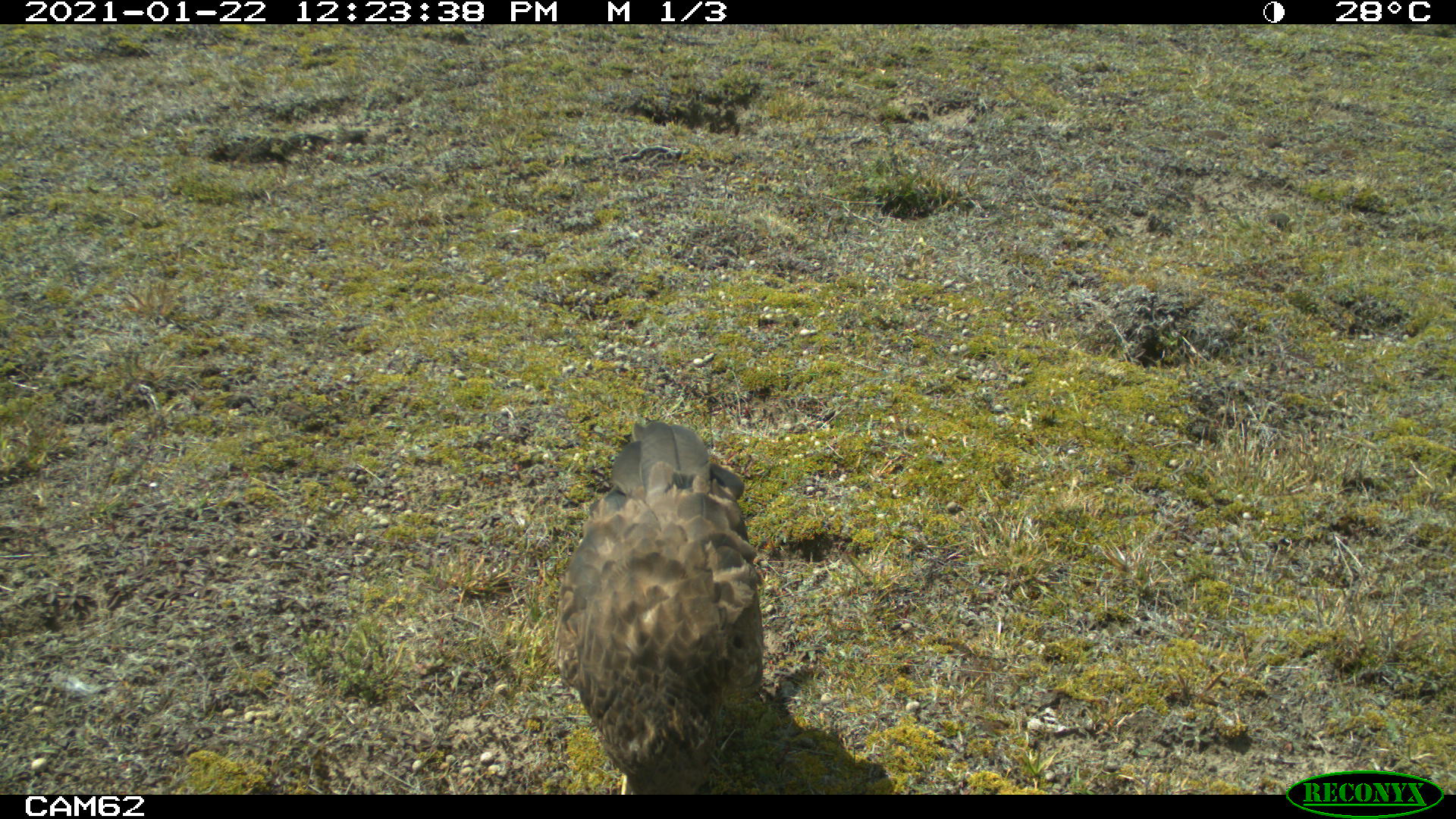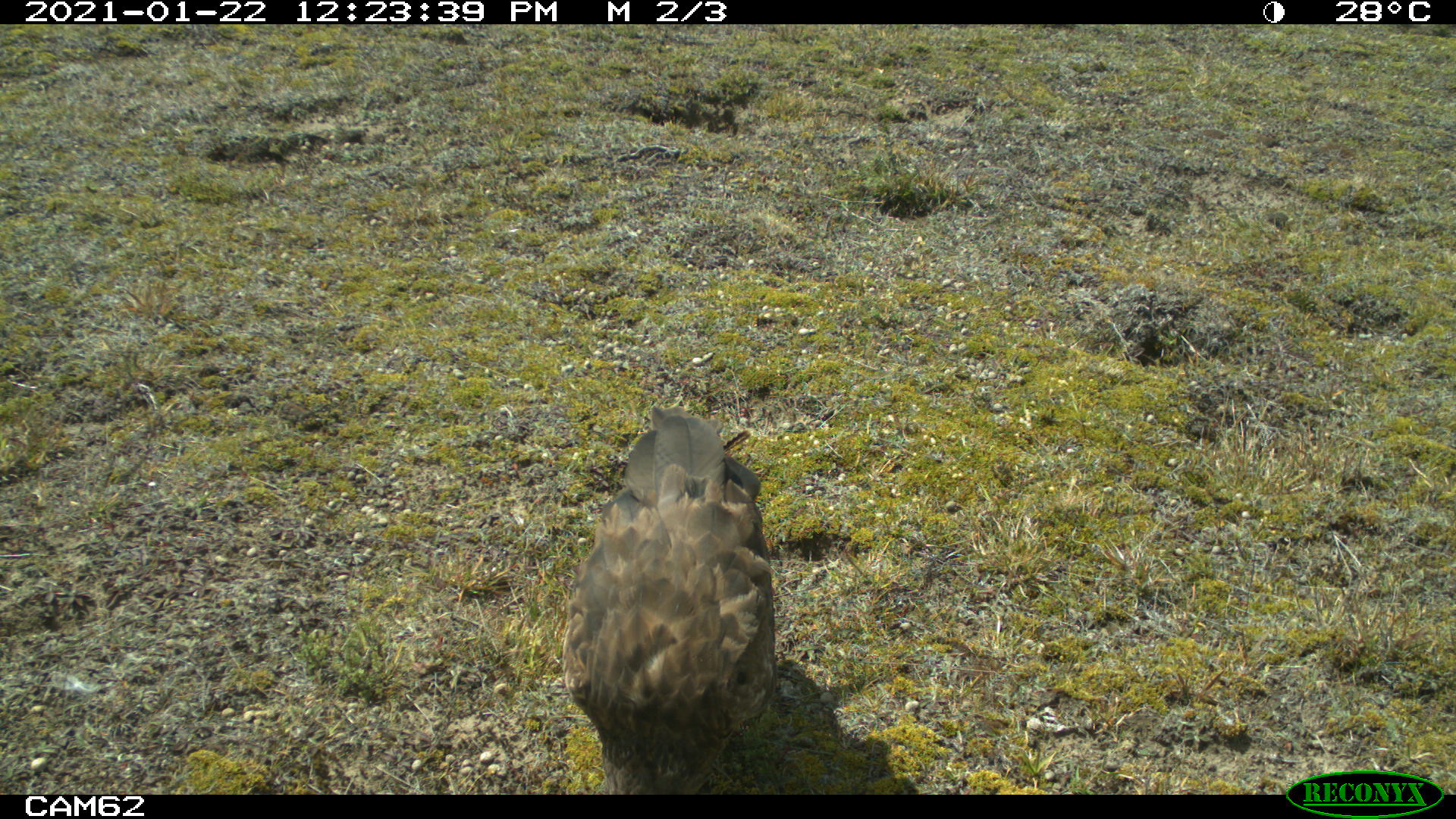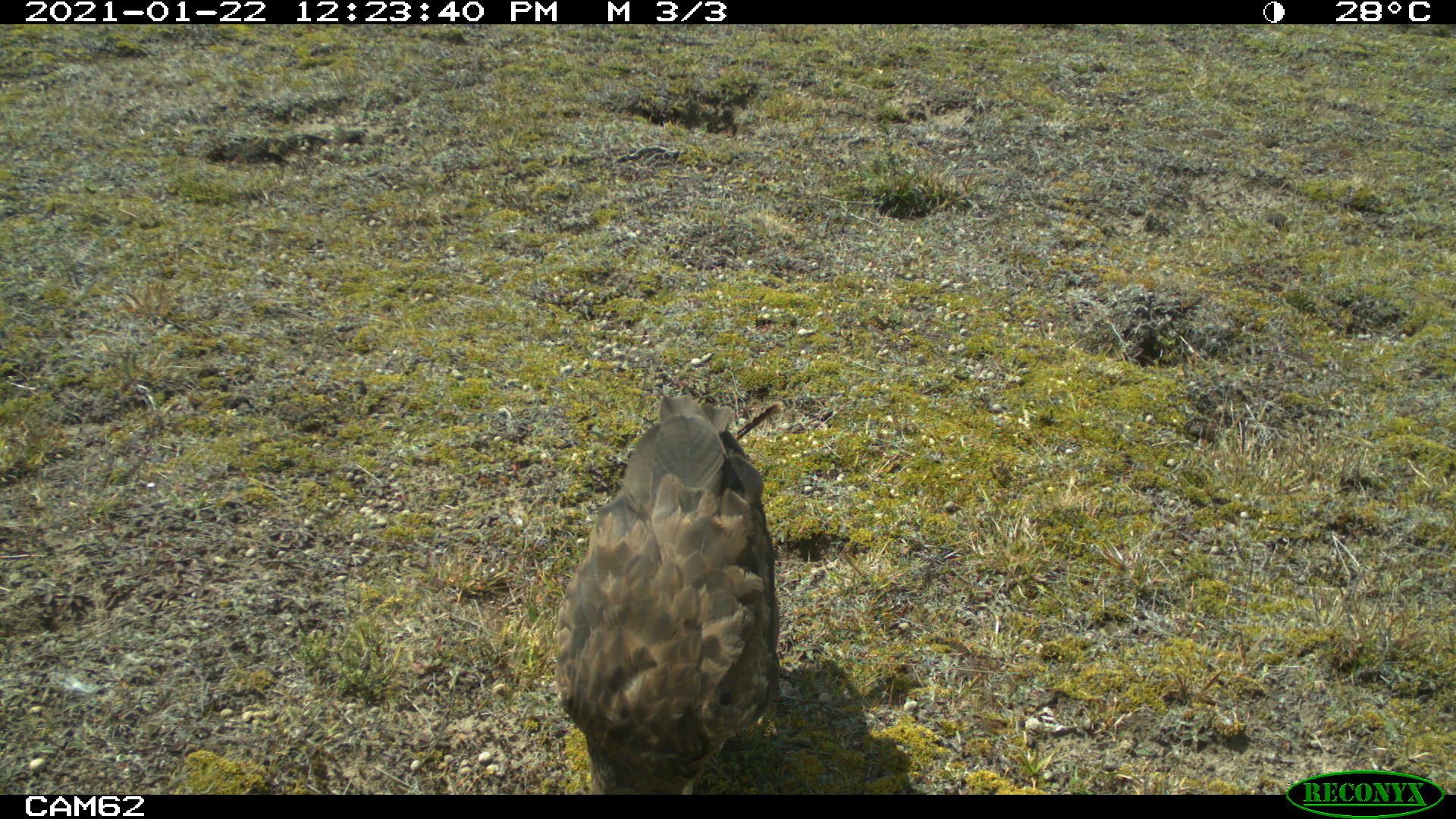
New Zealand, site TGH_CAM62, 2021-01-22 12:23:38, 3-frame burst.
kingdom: Animalia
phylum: Chordata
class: Aves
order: Accipitriformes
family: Accipitridae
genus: Circus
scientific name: Circus approximans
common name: swamp harrier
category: harrier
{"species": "harrier (swamp harrier) (Circus approximans)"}